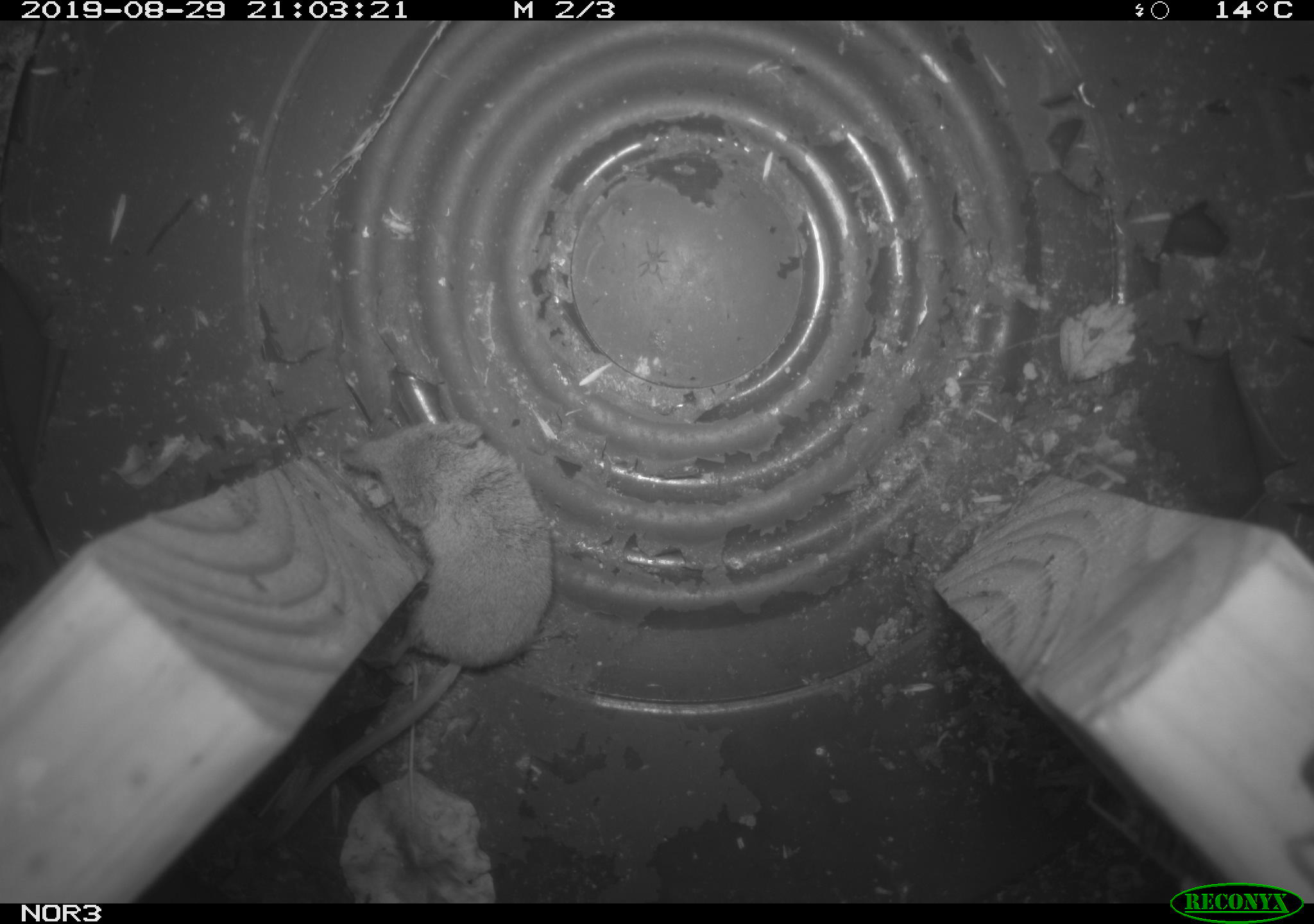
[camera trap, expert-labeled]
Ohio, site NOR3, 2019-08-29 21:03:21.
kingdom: Animalia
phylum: Chordata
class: Mammalia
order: Eulipotyphla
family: Soricidae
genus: Sorex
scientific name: Sorex cinereus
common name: masked shrew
Masked shrew (Sorex cinereus).